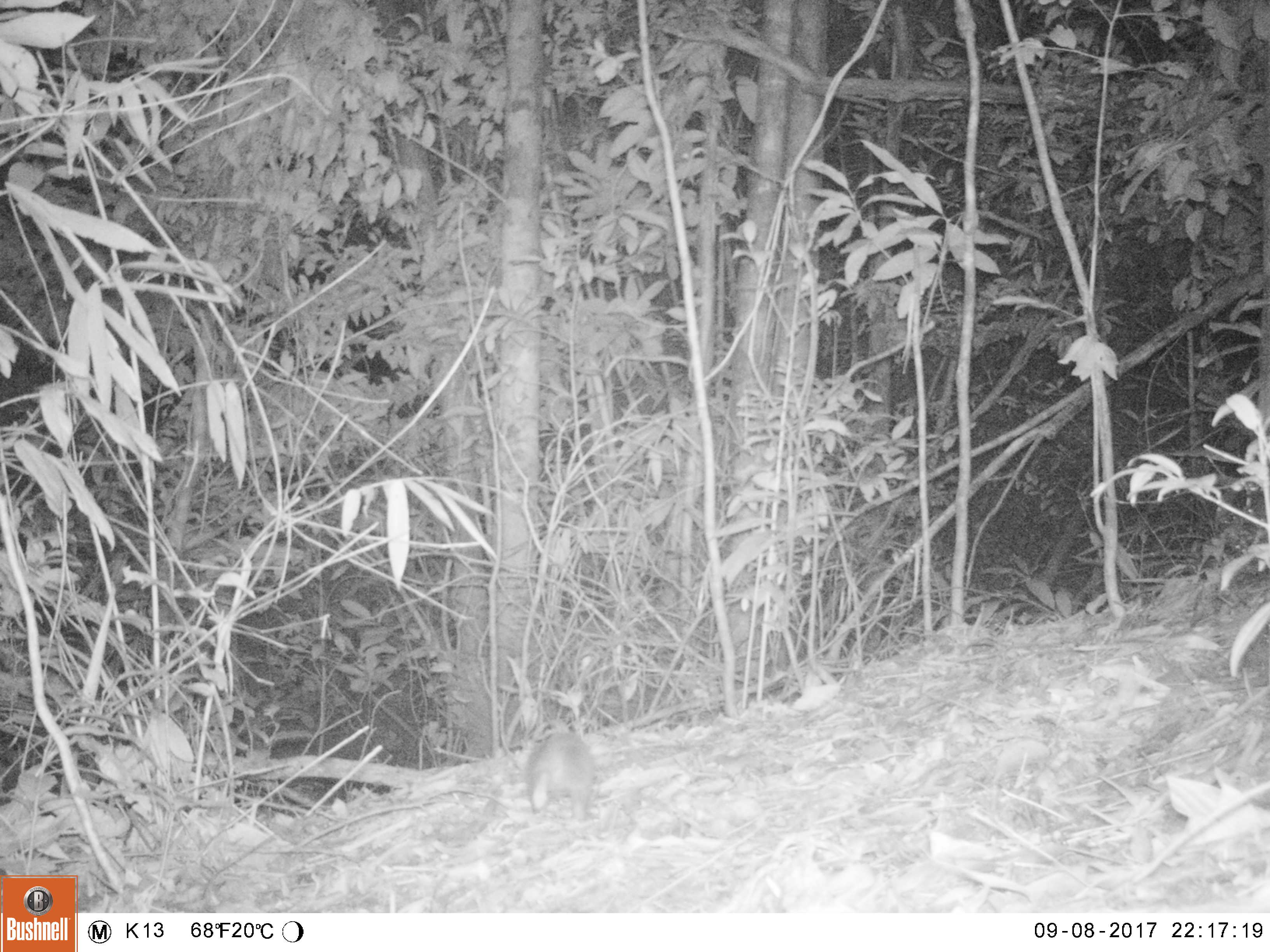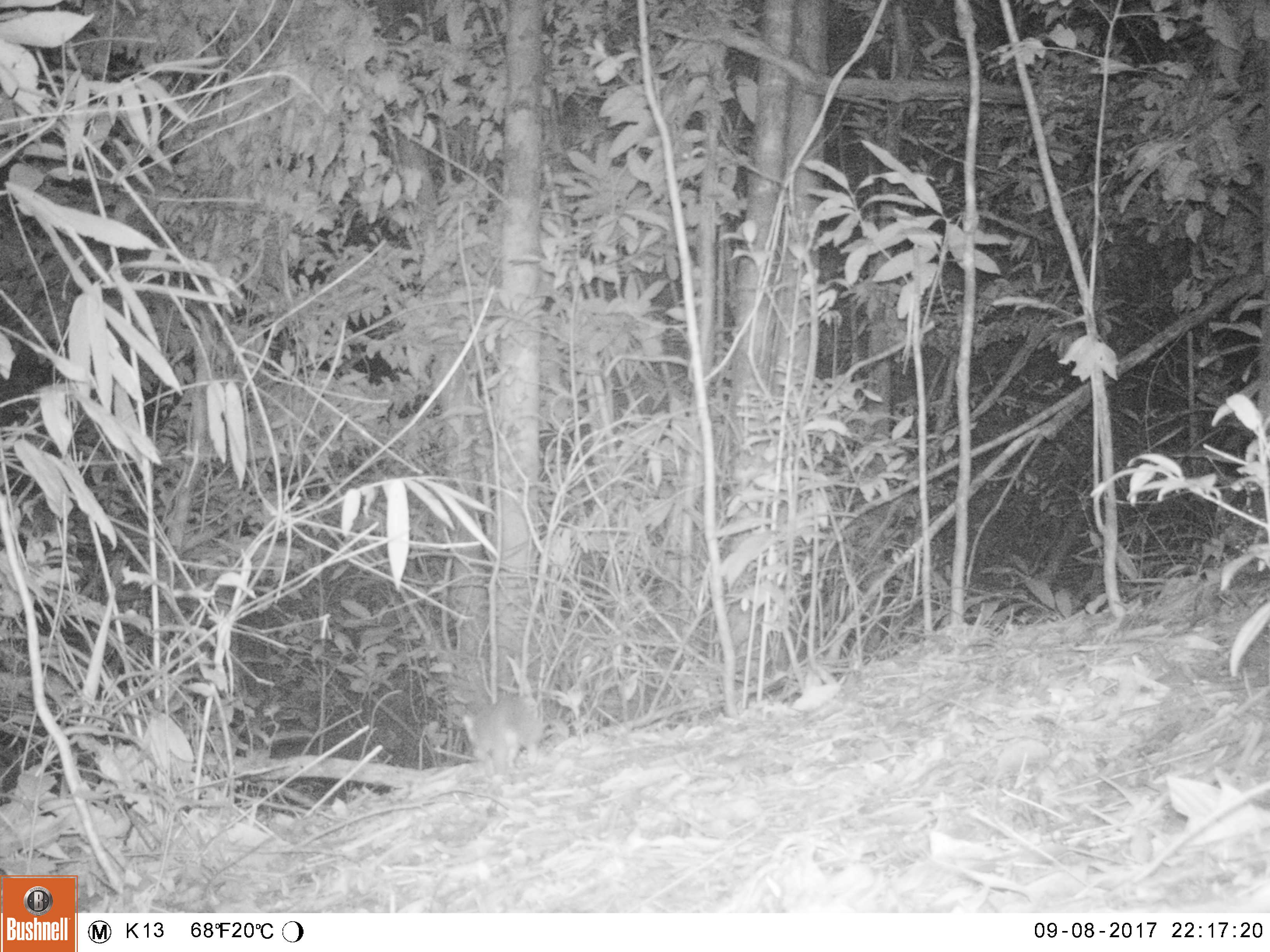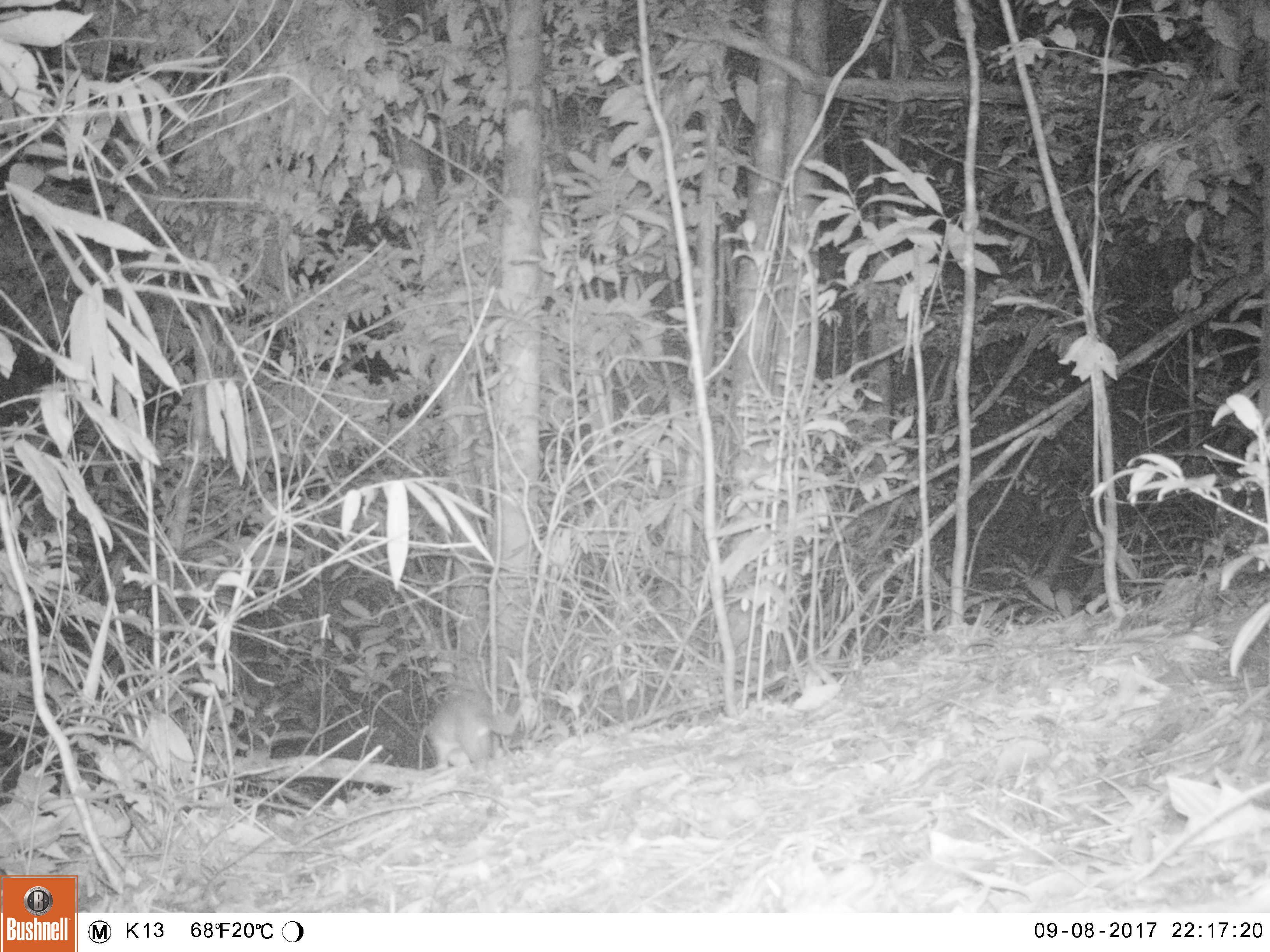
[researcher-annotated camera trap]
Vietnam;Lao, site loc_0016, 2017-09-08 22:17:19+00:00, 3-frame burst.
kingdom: Animalia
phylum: Chordata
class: Mammalia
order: Carnivora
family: Mustelidae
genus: Melogale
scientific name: Melogale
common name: ferret badger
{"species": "ferret badger (Melogale)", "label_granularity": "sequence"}